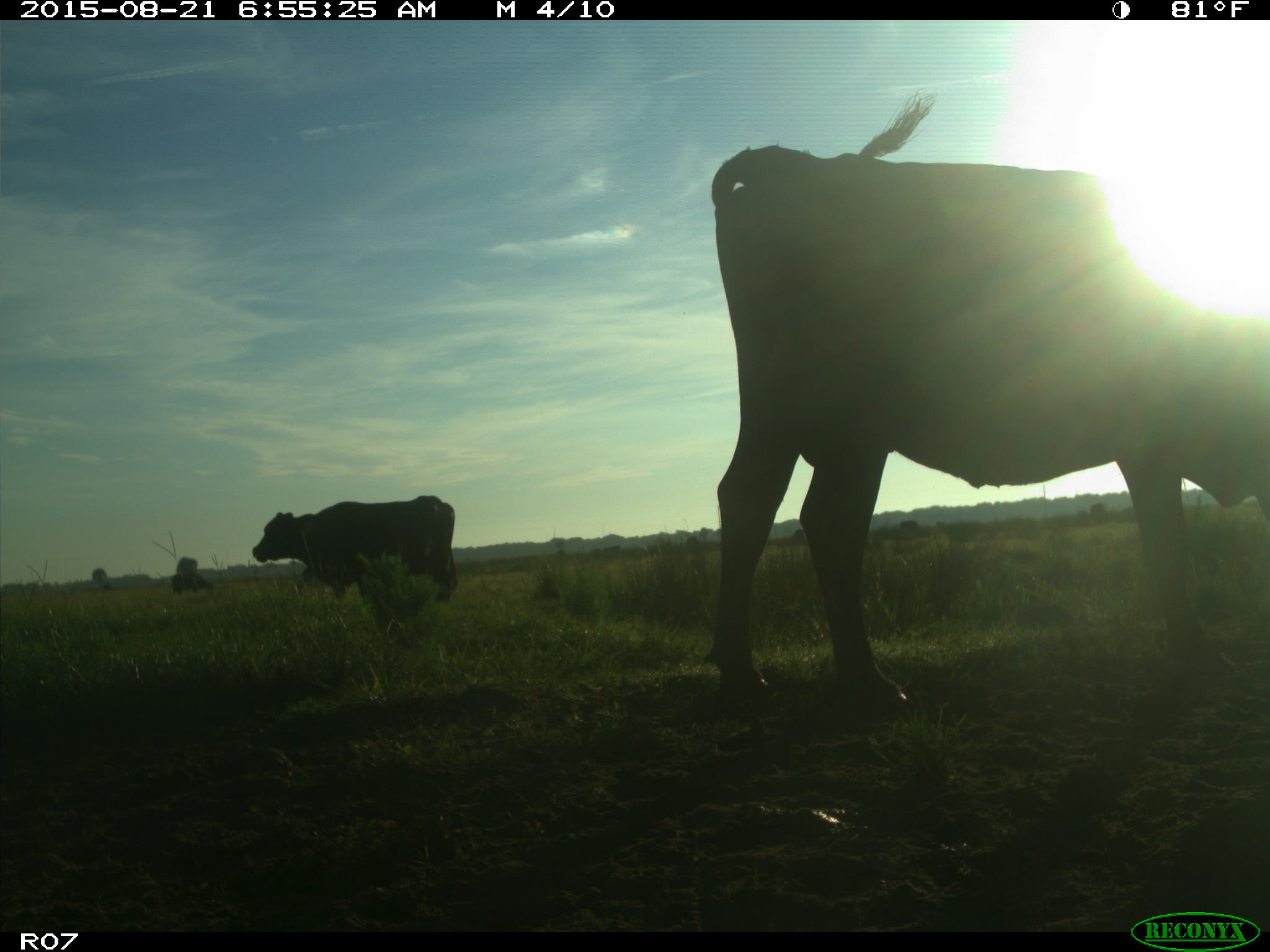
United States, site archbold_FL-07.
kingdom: Animalia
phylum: Chordata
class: Mammalia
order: Artiodactyla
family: Bovidae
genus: Bos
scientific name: Bos taurus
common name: domestic cow